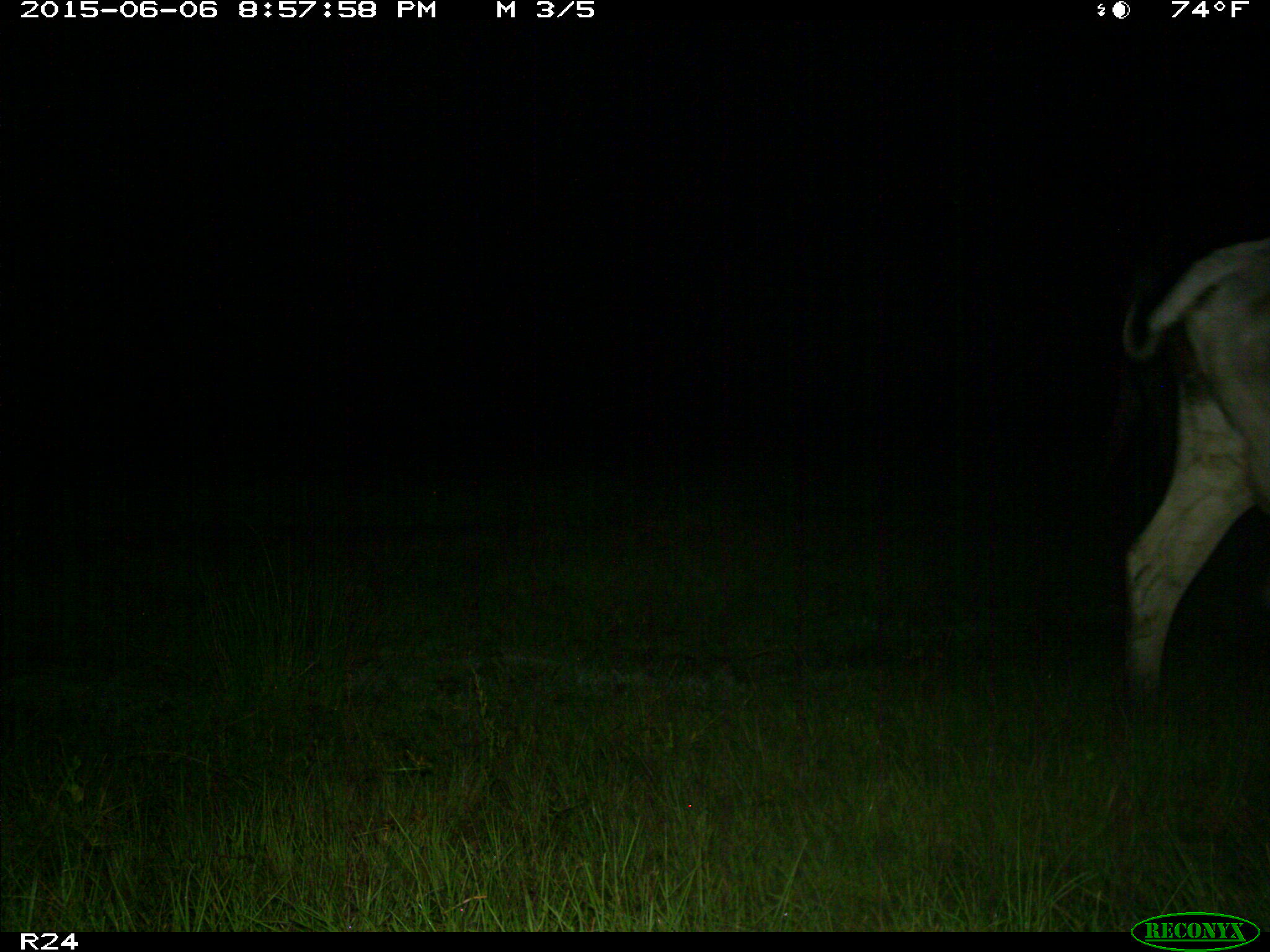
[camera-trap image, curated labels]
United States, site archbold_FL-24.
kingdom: Animalia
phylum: Chordata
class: Mammalia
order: Artiodactyla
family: Bovidae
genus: Bos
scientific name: Bos taurus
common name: domestic cow